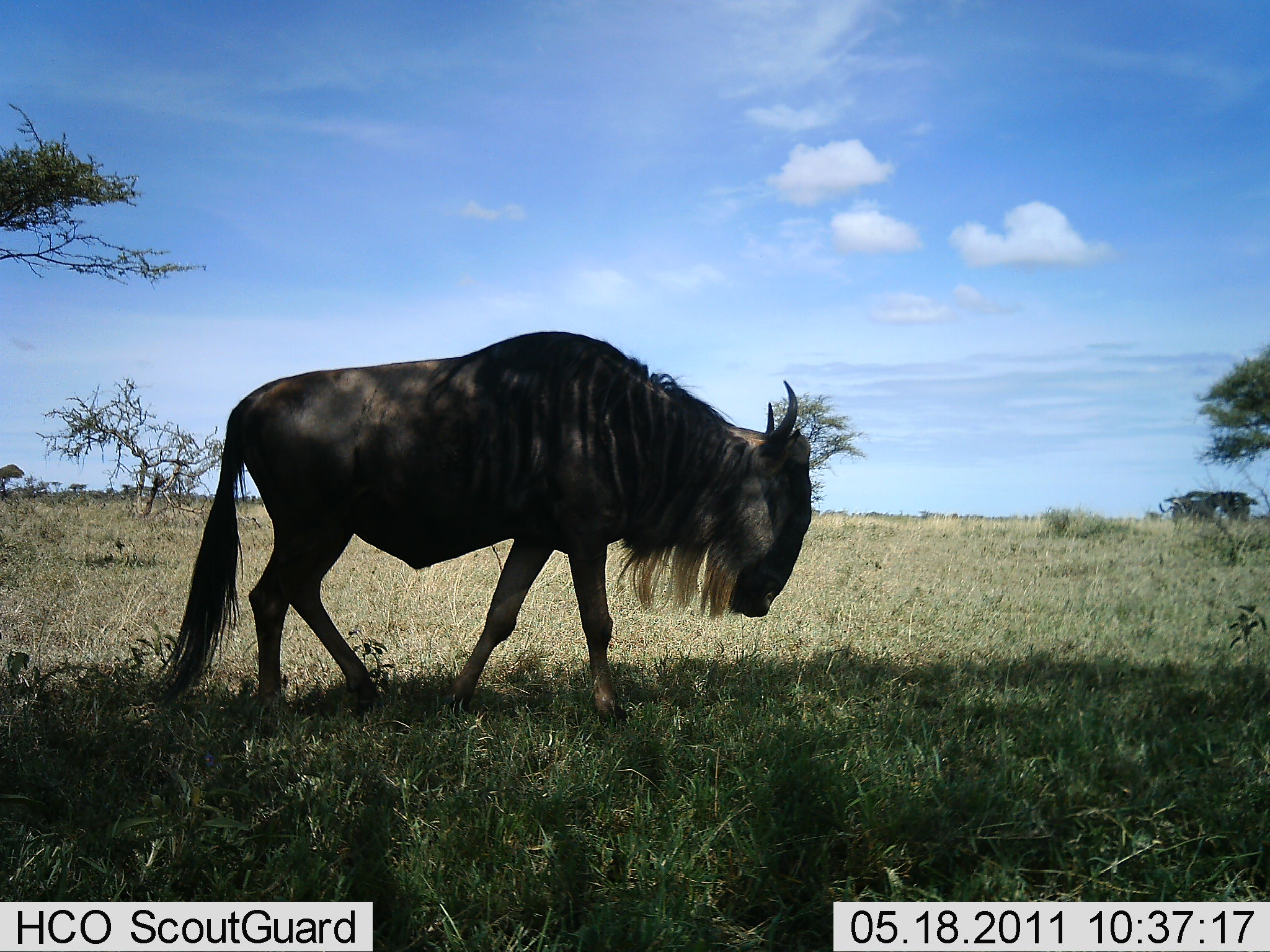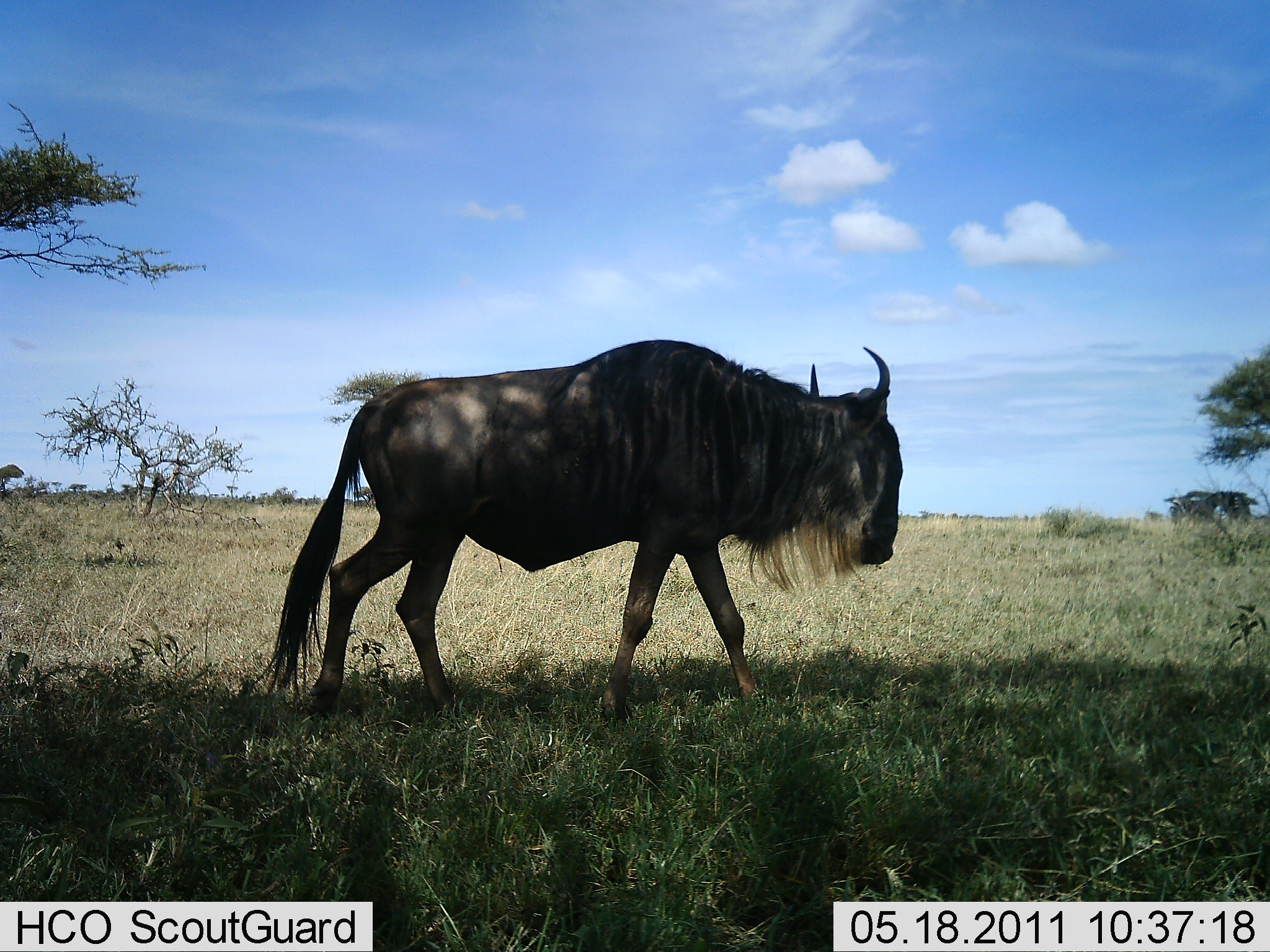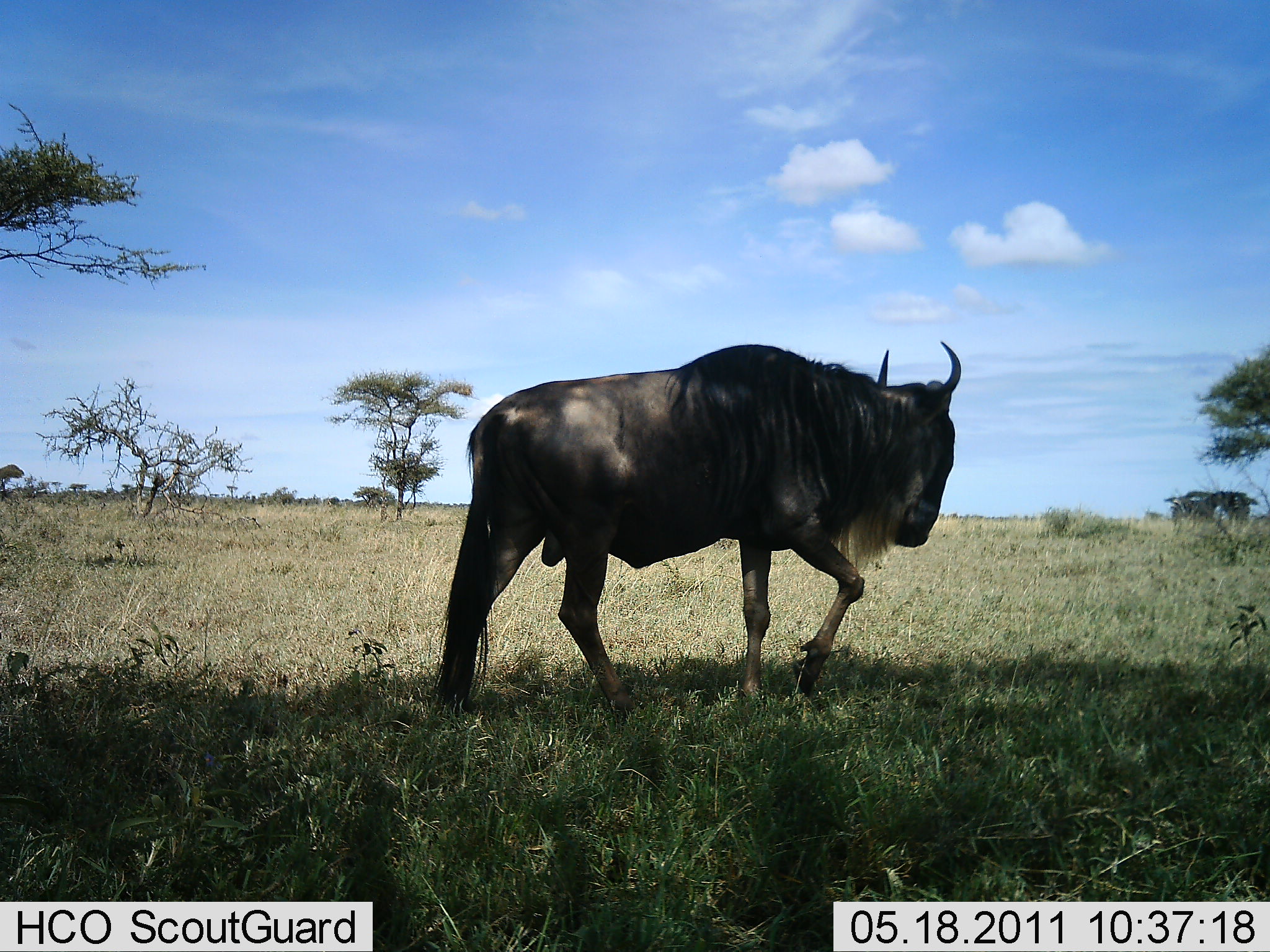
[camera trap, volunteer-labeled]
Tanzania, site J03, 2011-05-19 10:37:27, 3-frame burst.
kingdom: Animalia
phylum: Chordata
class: Mammalia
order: Artiodactyla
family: Bovidae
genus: Connochaetes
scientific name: Connochaetes taurinus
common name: blue wildebeest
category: wildebeest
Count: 1.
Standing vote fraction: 18%.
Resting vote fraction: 0%.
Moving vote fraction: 100%.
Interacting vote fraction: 9%.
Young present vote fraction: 0%.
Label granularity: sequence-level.